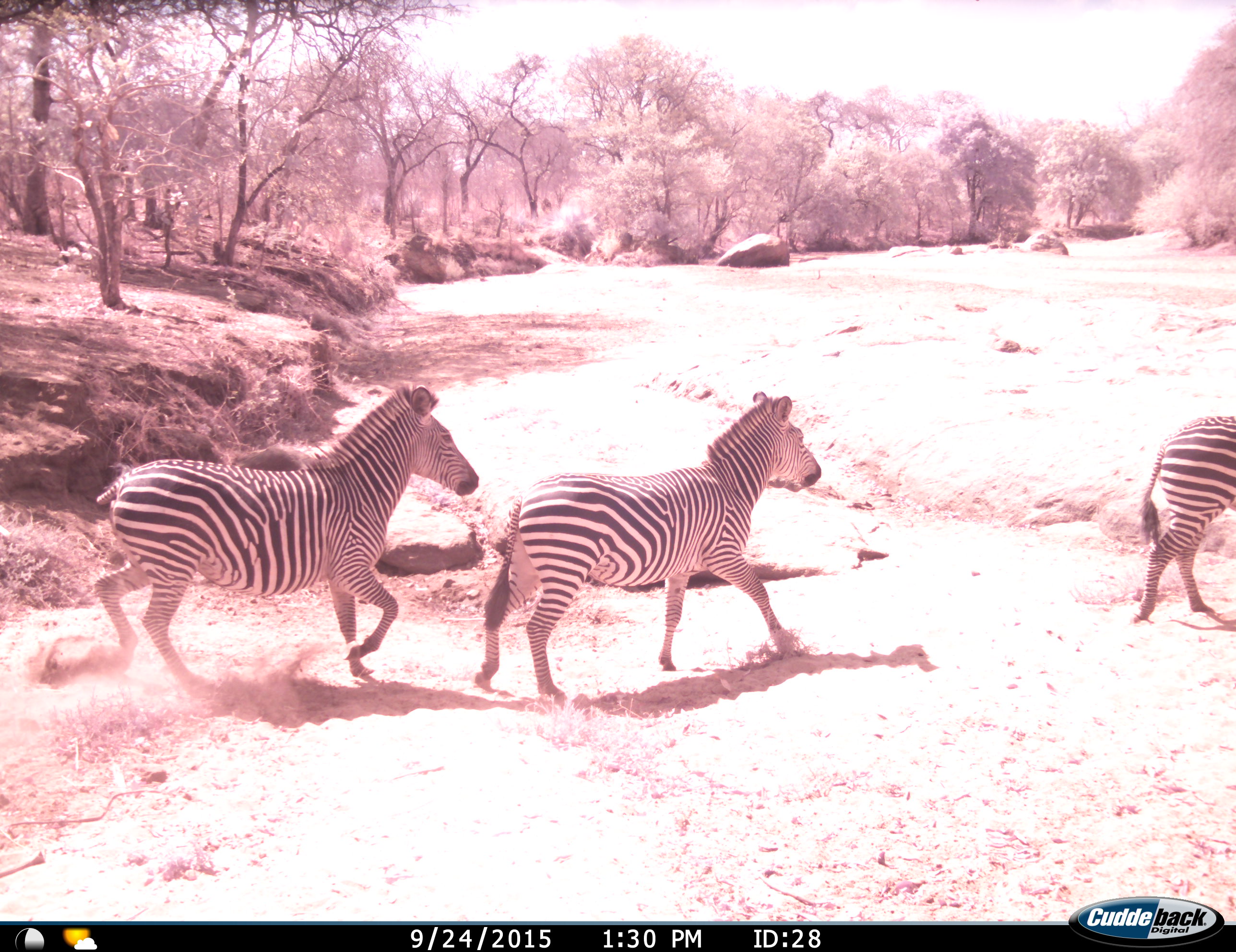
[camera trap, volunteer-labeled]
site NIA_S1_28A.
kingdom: Animalia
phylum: Chordata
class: Mammalia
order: Perissodactyla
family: Equidae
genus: Equus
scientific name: Equus quagga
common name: plains zebra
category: zebraplains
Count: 3.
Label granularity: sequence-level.